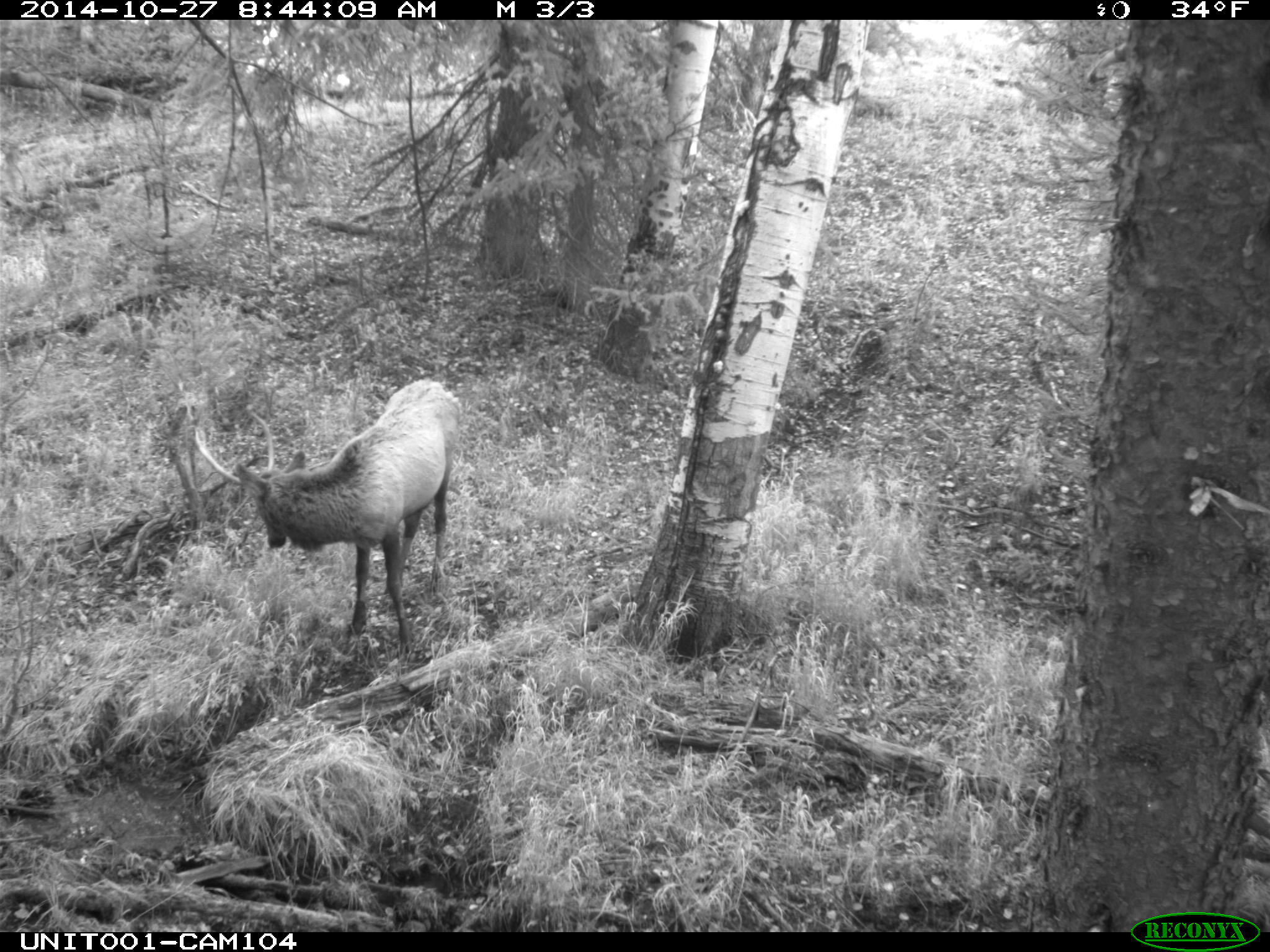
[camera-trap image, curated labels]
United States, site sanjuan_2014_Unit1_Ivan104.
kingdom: Animalia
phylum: Chordata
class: Mammalia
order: Artiodactyla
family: Cervidae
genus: Cervus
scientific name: Cervus elaphus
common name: red deer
Cervus elaphus (red deer).